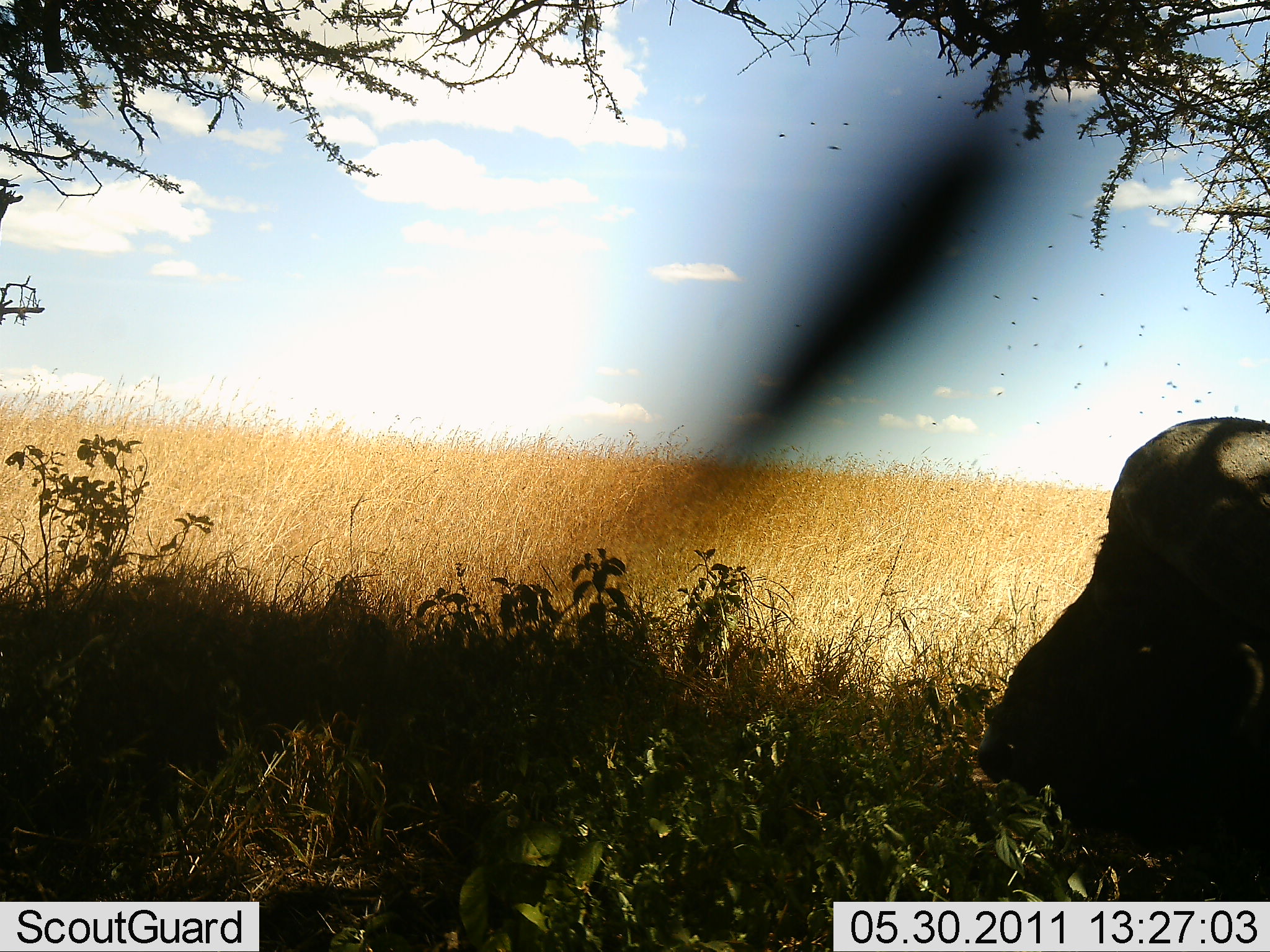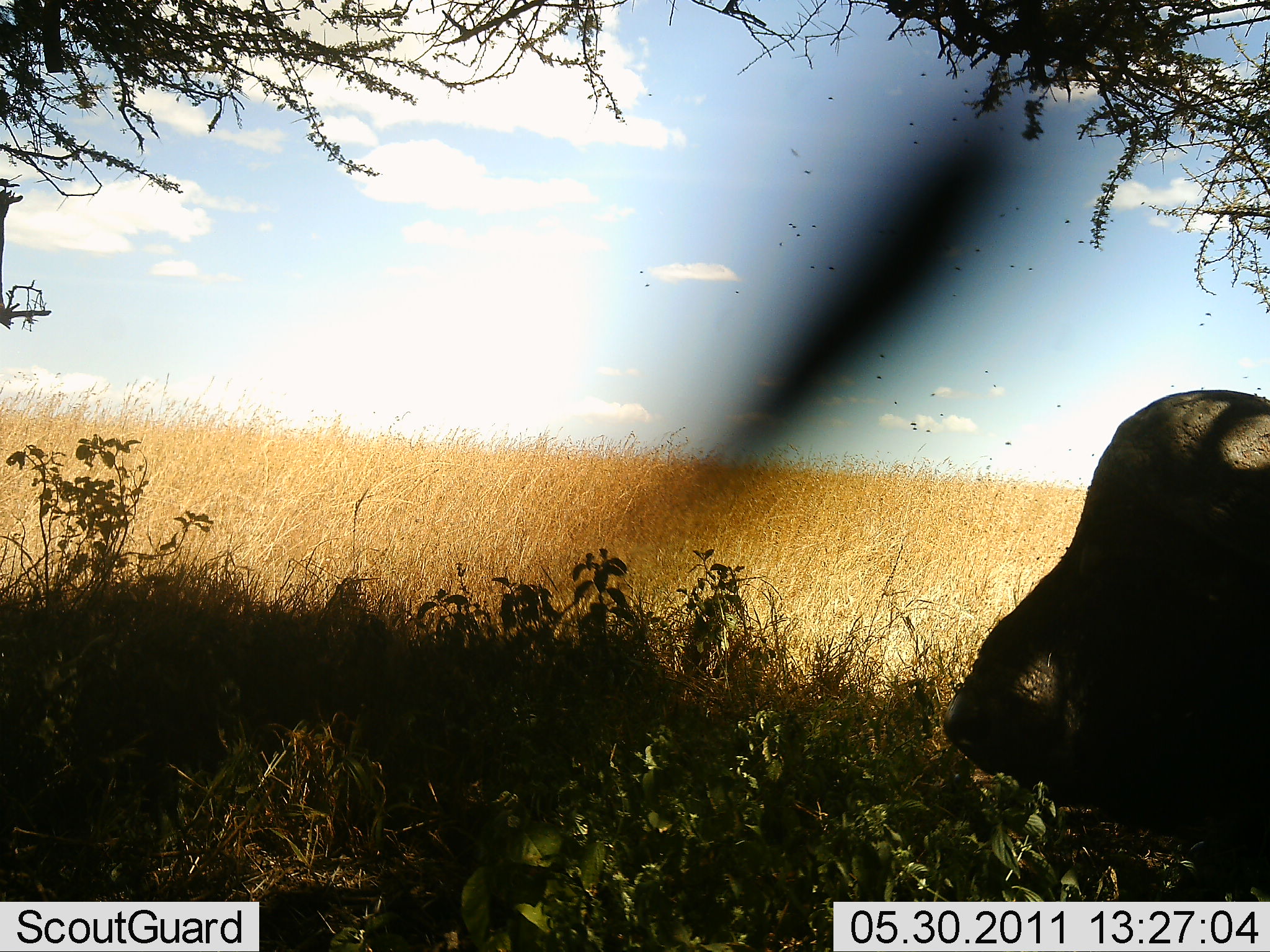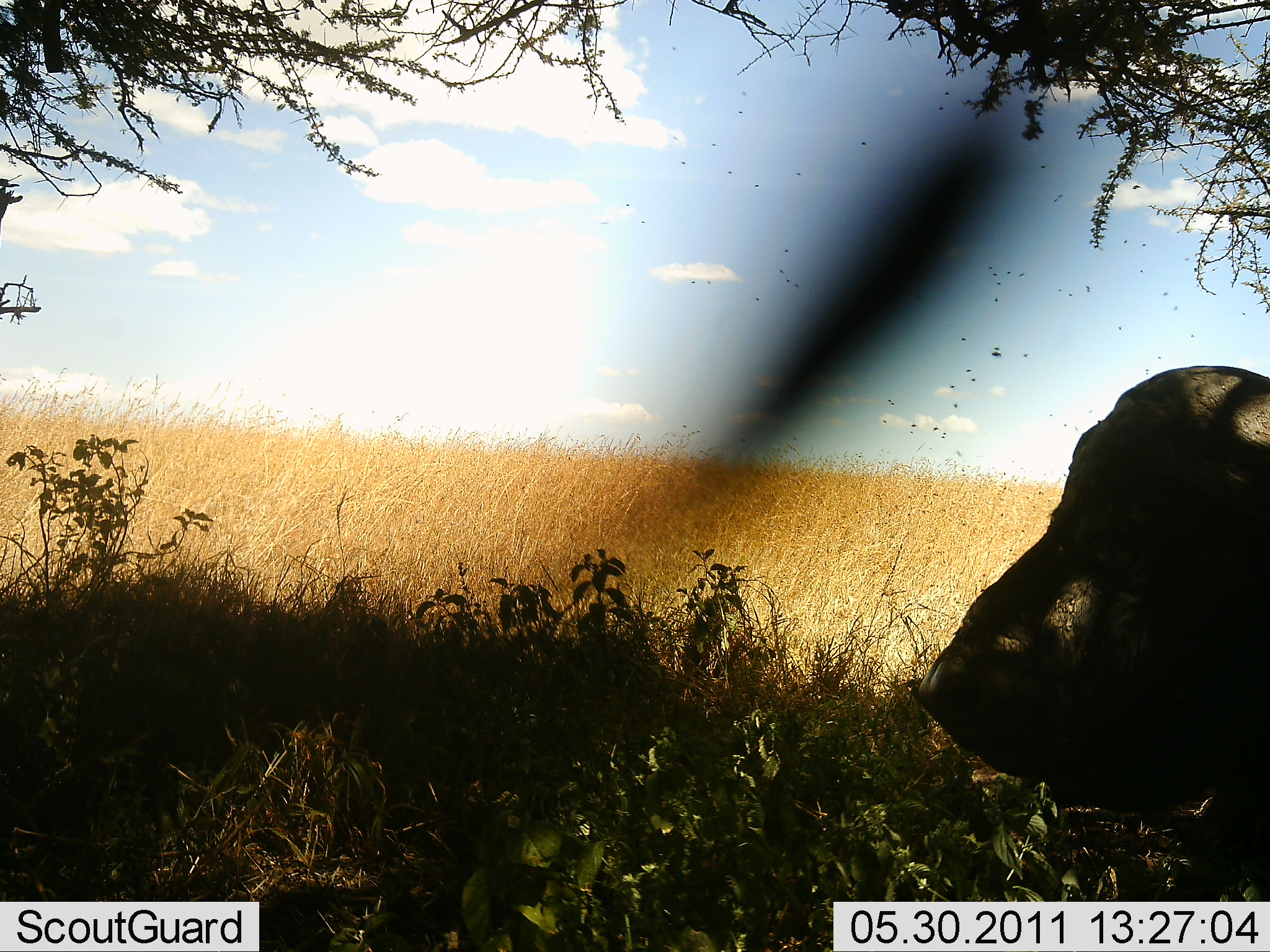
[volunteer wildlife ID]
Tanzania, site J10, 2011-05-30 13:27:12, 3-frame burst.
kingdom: Animalia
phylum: Chordata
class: Mammalia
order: Artiodactyla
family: Bovidae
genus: Syncerus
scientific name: Syncerus caffer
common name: cape buffalo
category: buffalo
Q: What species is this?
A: Buffalo (cape buffalo) (Syncerus caffer).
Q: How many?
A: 1.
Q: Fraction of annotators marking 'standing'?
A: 36%.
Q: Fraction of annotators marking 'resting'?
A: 36%.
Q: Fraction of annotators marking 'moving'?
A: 9%.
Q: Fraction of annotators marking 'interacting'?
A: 0%.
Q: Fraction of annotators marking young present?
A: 0%.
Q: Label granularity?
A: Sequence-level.